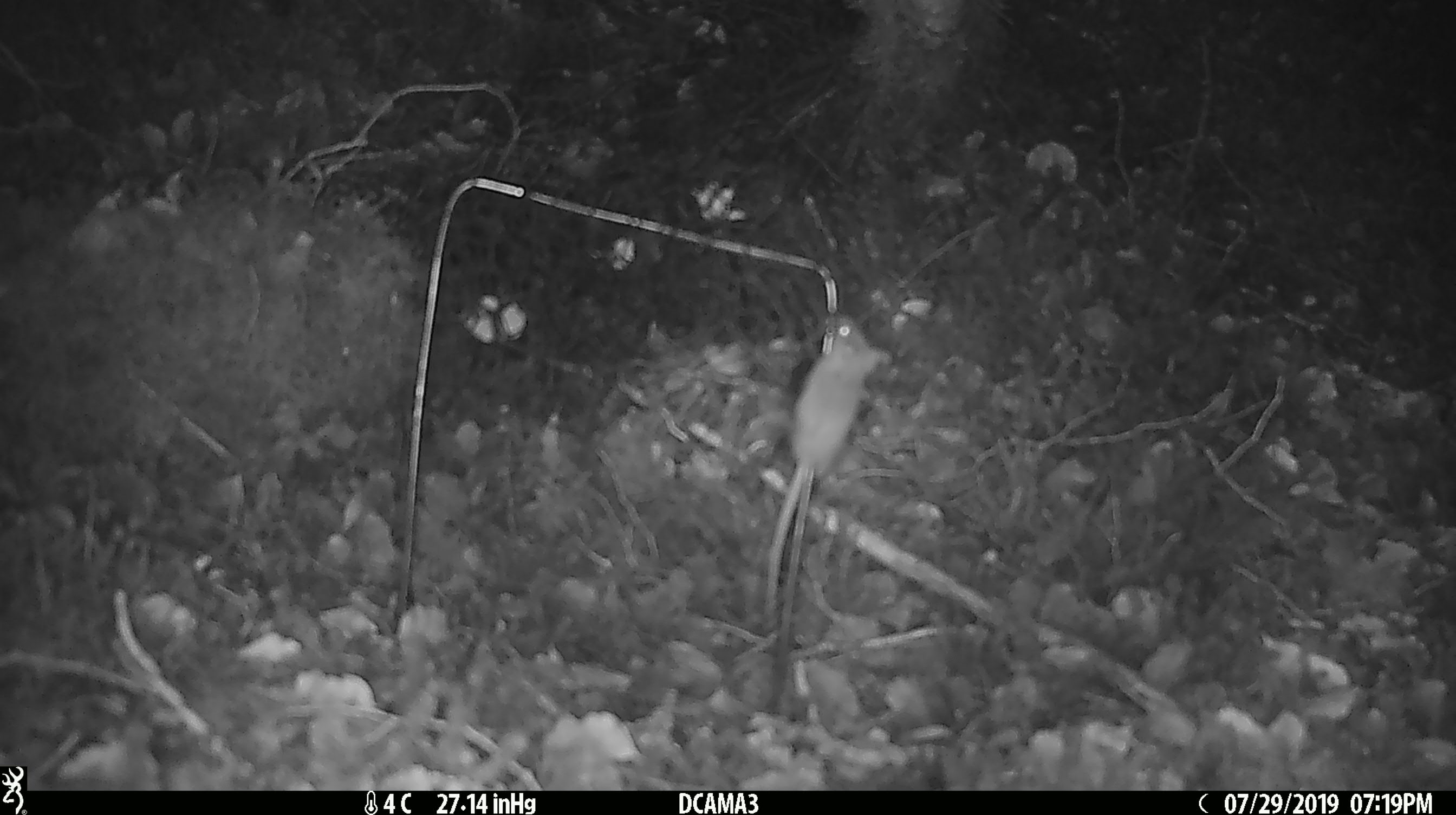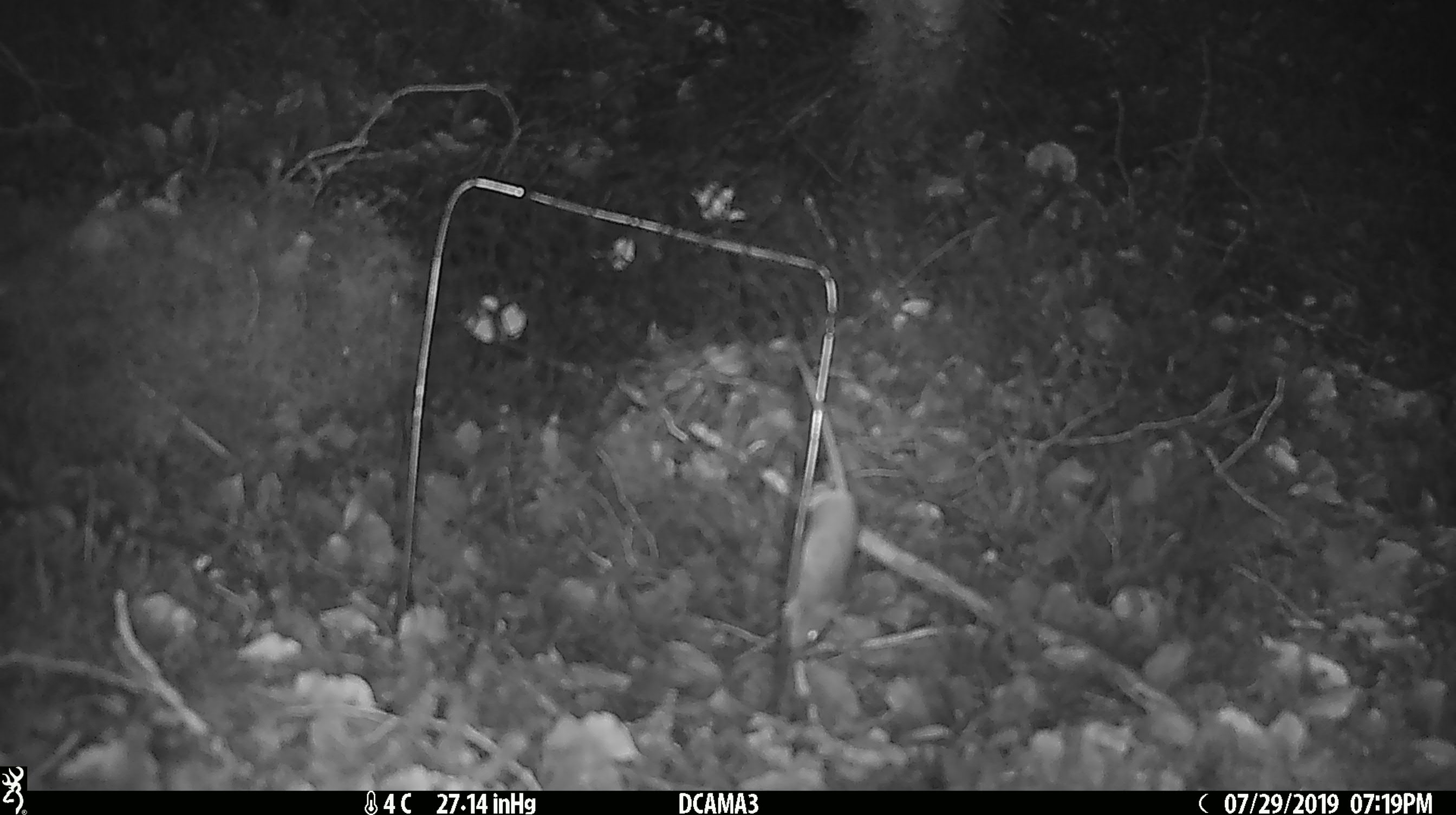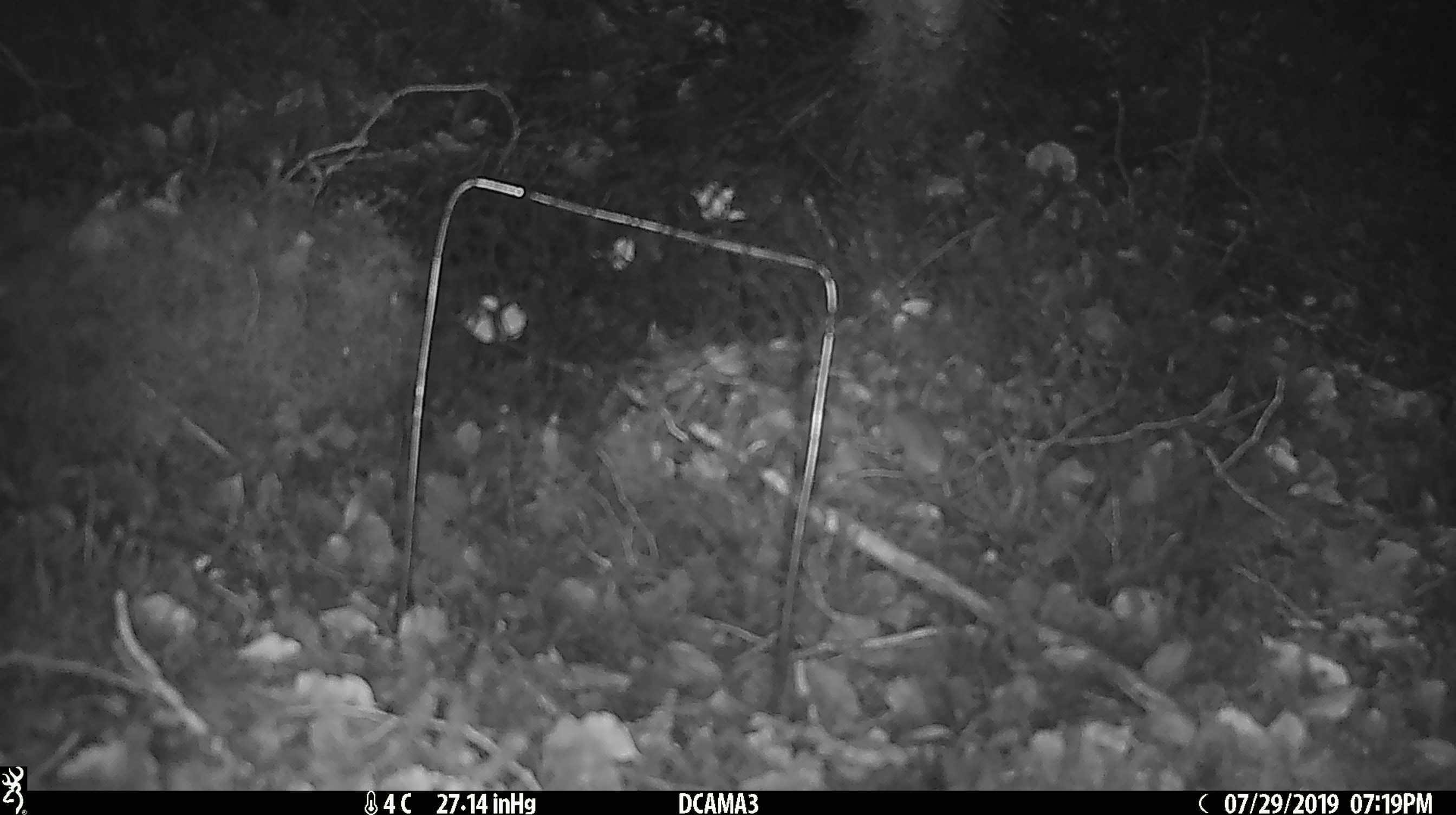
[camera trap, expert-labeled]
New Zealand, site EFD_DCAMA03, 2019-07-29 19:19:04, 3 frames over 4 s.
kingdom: Animalia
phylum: Chordata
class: Mammalia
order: Rodentia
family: Muridae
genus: Mus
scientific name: Mus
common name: mouse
Mouse (Mus).